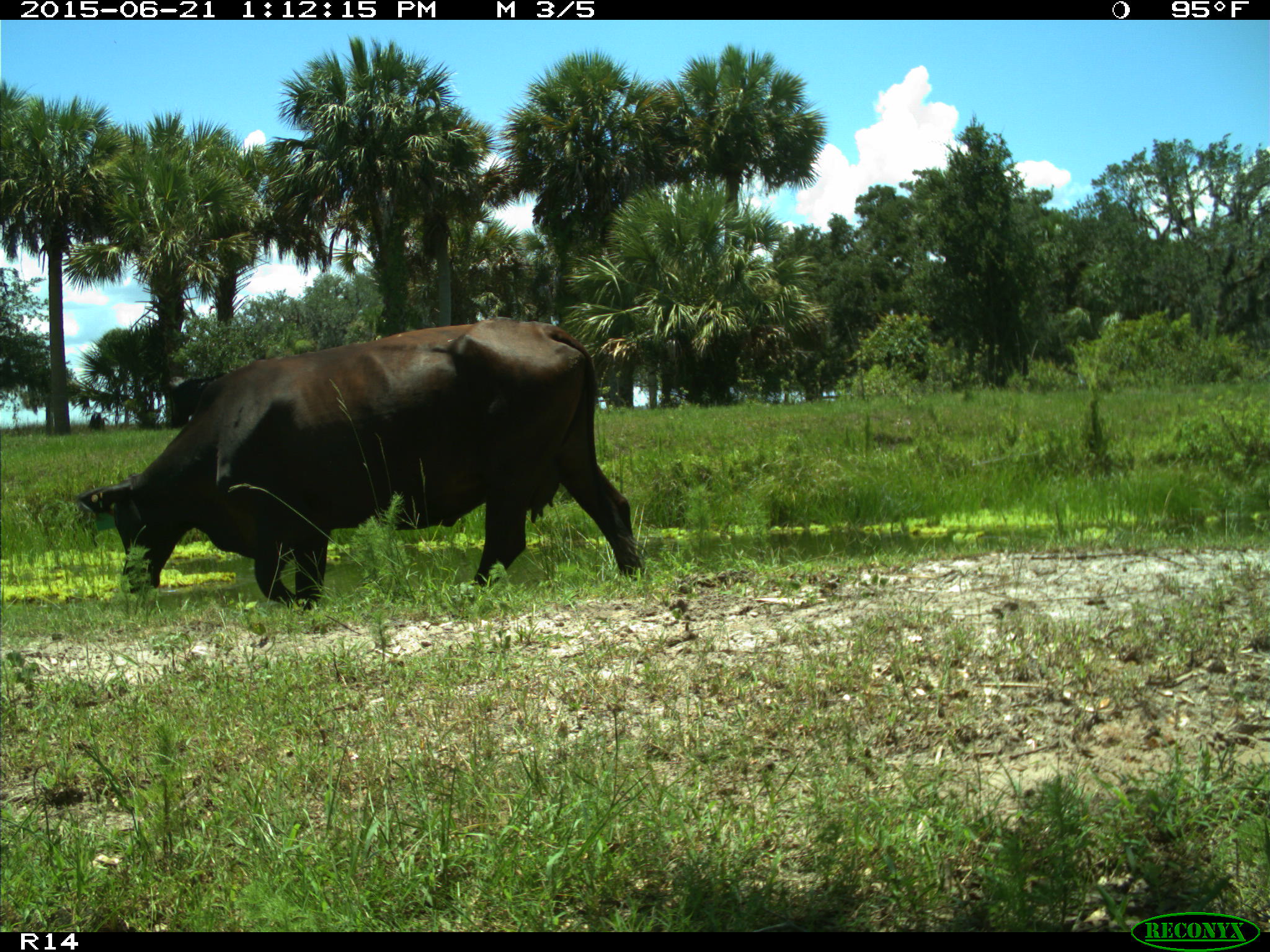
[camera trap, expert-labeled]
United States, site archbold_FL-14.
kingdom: Animalia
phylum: Chordata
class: Mammalia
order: Artiodactyla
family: Bovidae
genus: Bos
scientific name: Bos taurus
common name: domestic cow